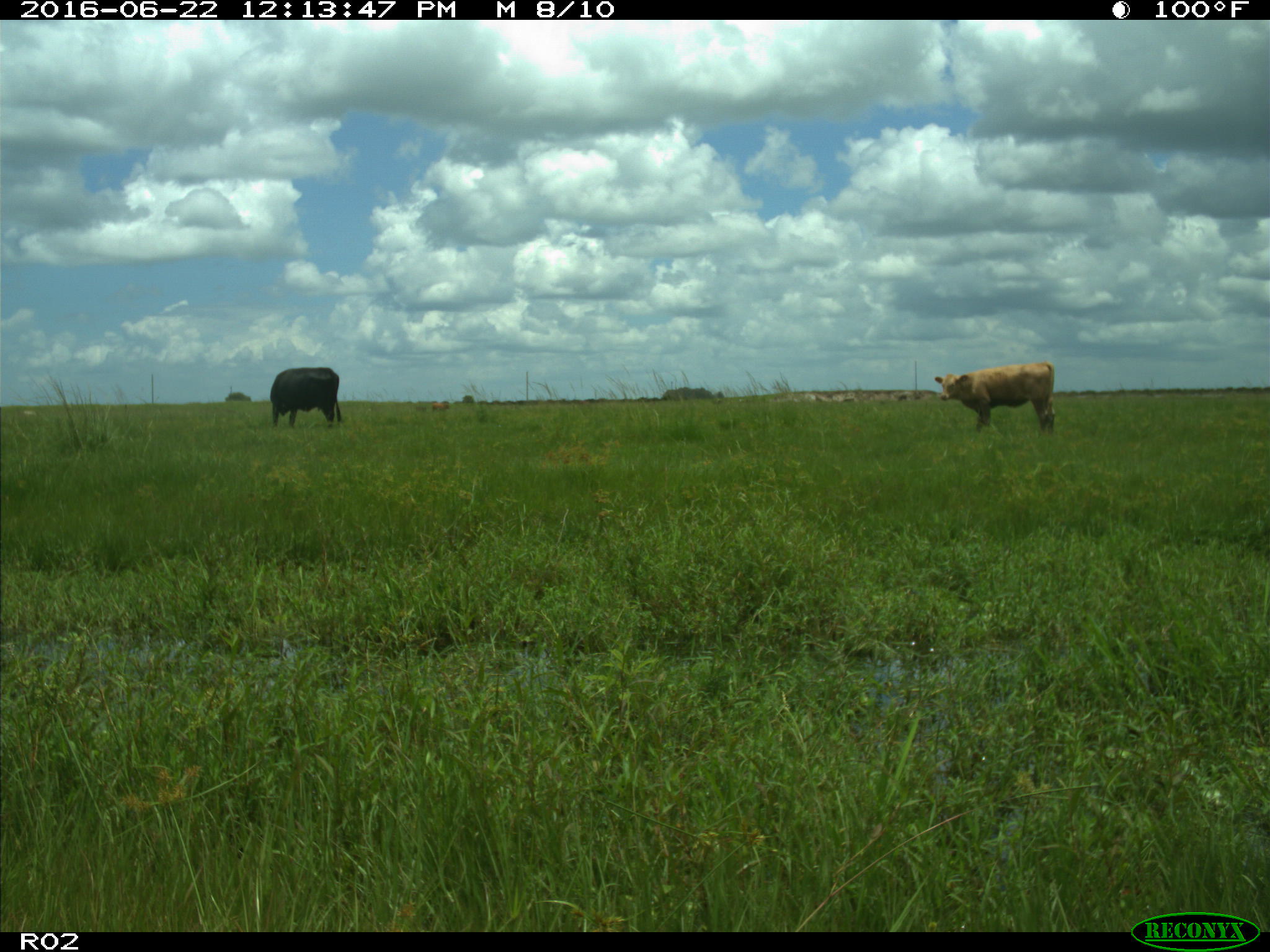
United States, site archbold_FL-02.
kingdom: Animalia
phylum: Chordata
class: Mammalia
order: Artiodactyla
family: Bovidae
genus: Bos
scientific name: Bos taurus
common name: domestic cow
Bos taurus (domestic cow).